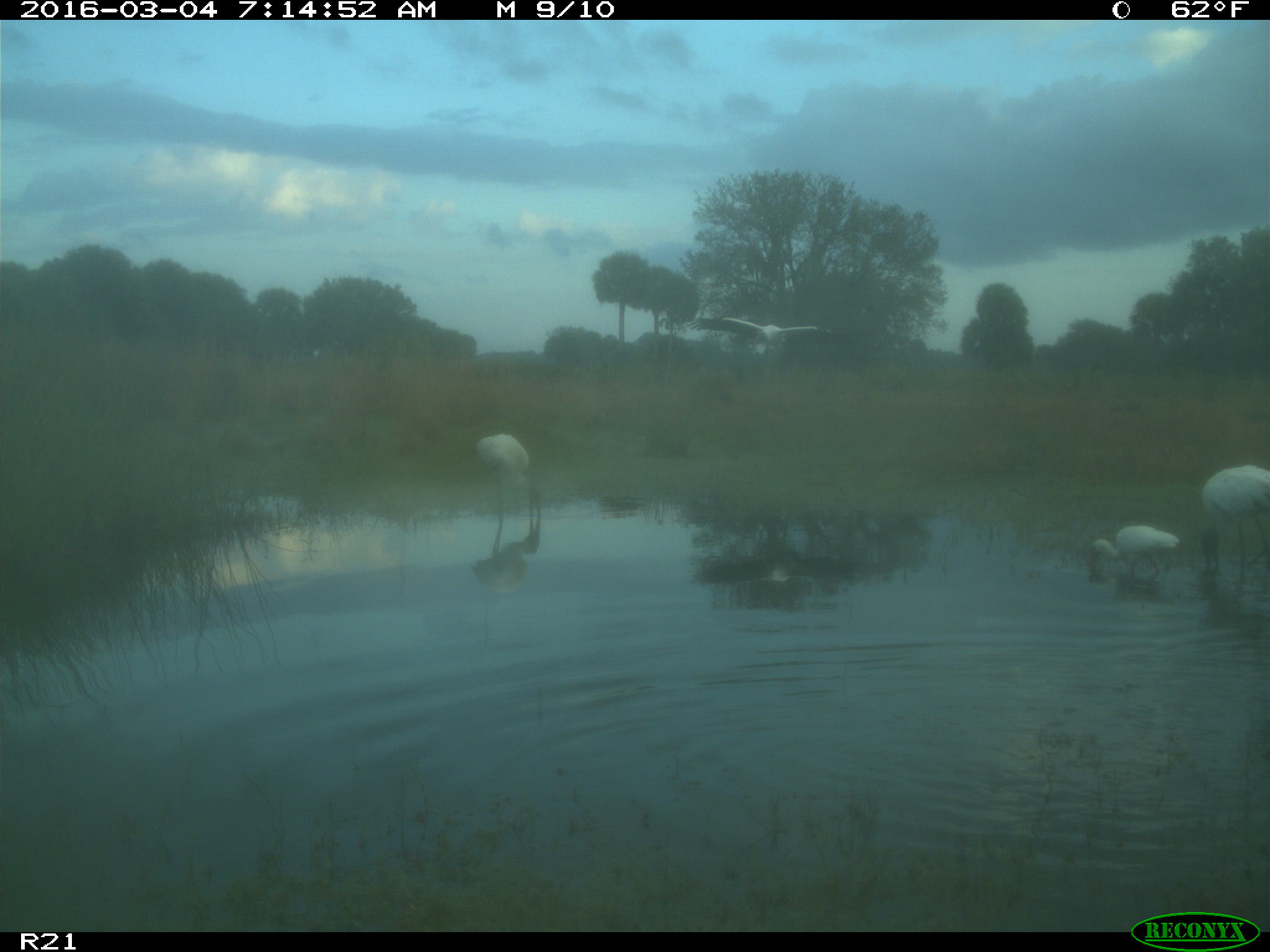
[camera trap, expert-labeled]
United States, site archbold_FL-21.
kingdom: Animalia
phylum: Chordata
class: Aves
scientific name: Aves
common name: birds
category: unidentified bird